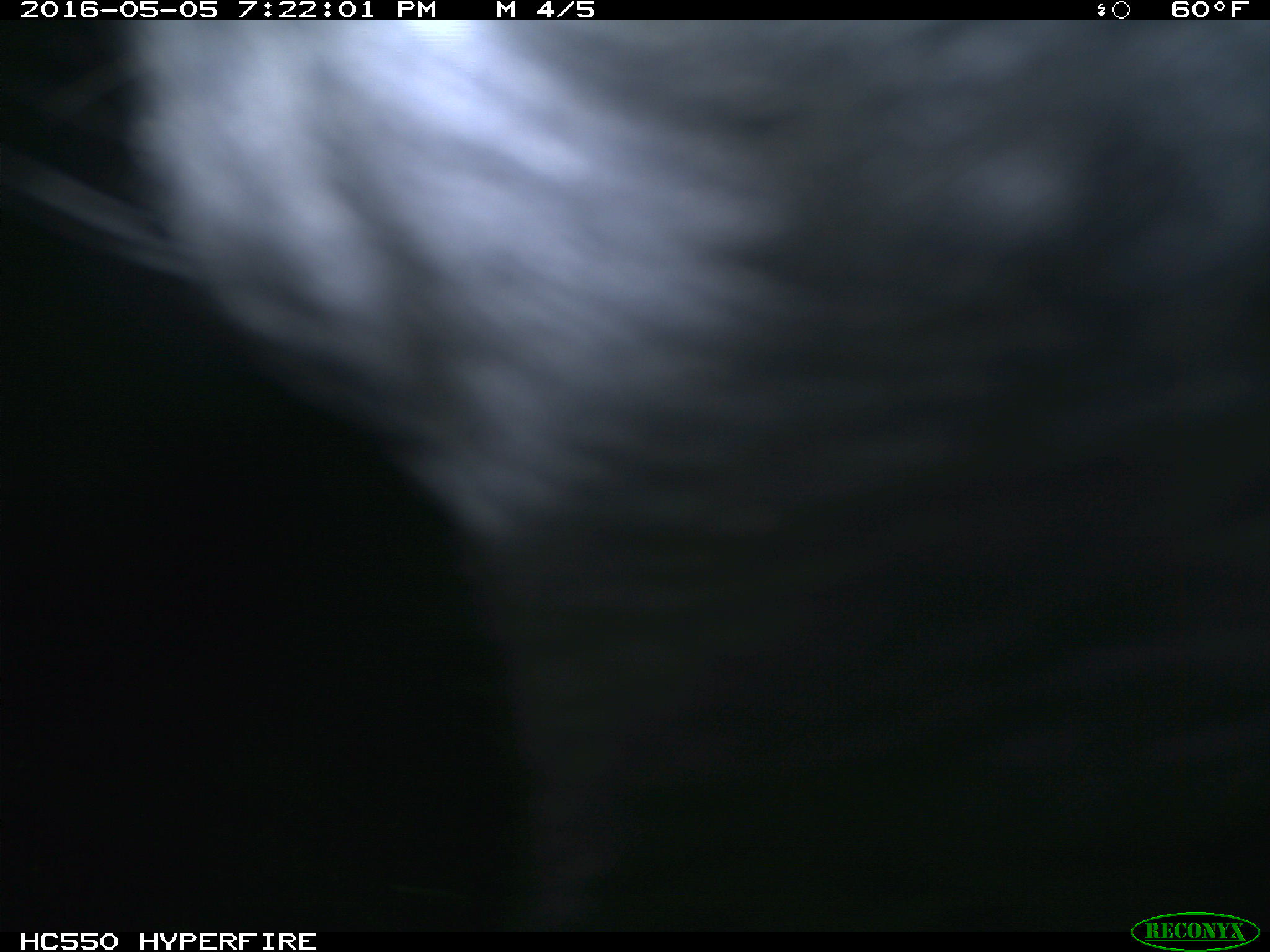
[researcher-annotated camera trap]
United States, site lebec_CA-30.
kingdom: Animalia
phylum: Chordata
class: Mammalia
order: Artiodactyla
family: Bovidae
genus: Bos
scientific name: Bos taurus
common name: domestic cow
Bos taurus (domestic cow).